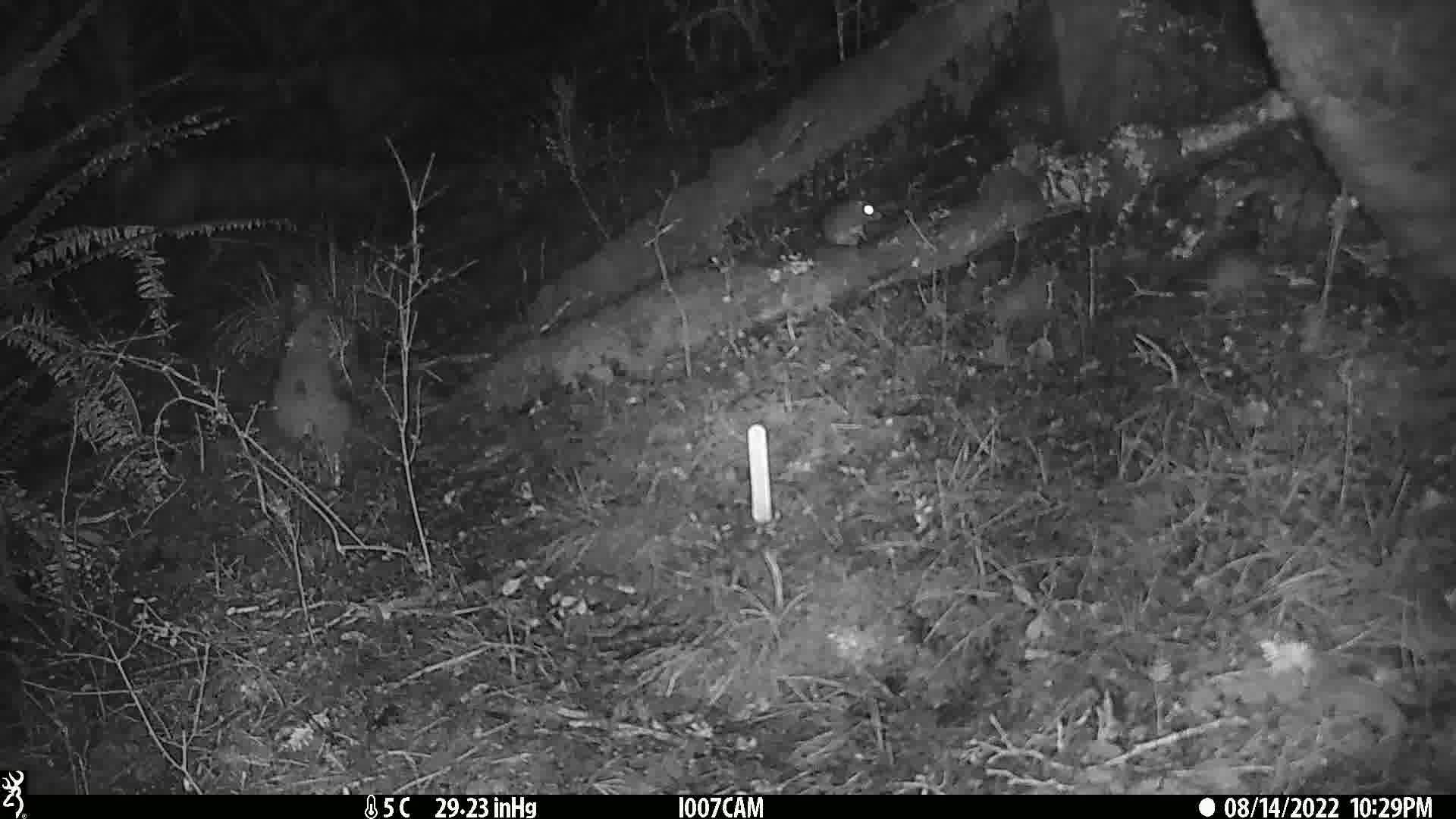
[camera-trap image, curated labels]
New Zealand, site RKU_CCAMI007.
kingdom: Animalia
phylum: Chordata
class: Mammalia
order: Rodentia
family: Muridae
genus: Rattus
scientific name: Rattus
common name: rat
Rat (Rattus).